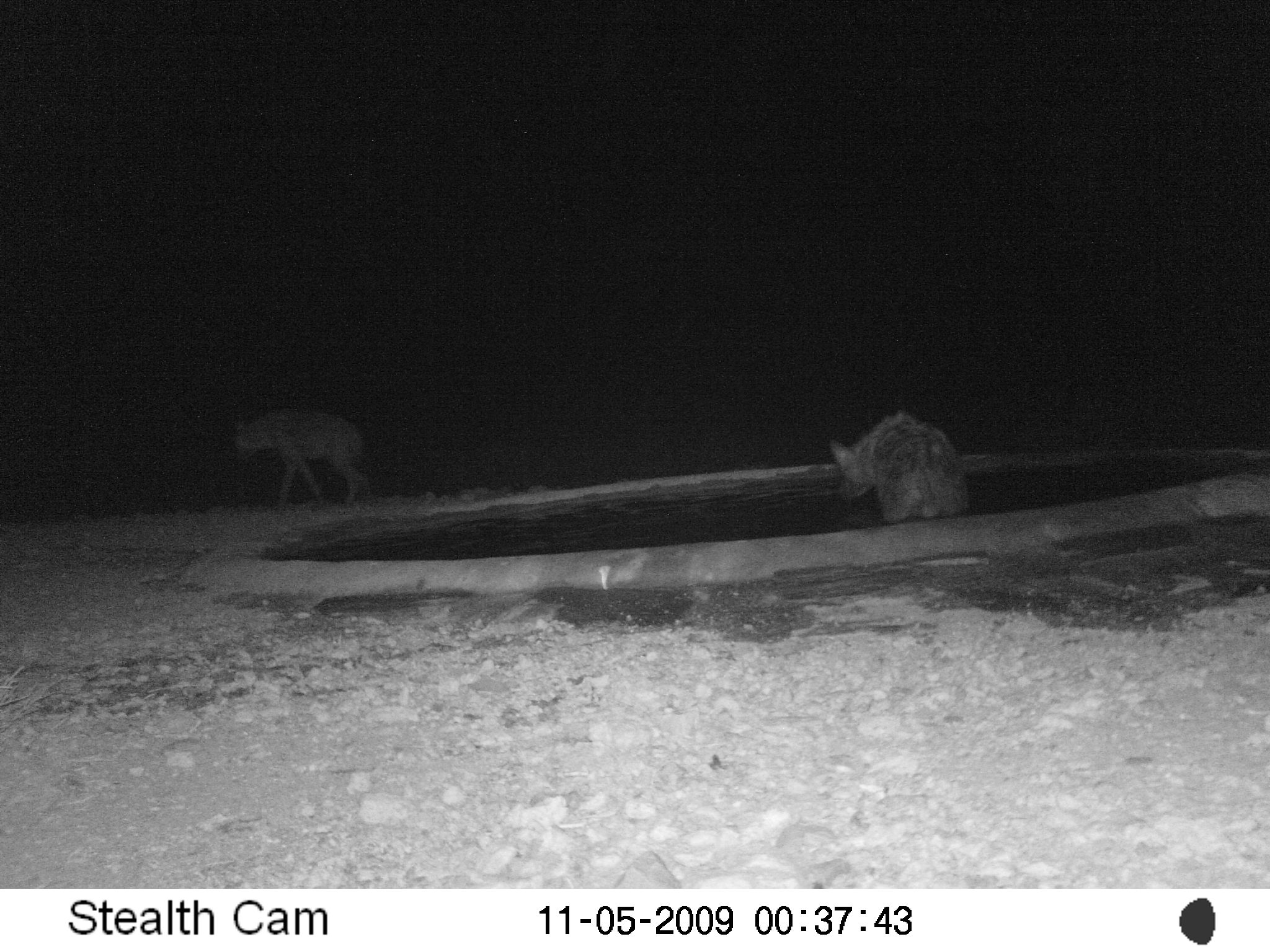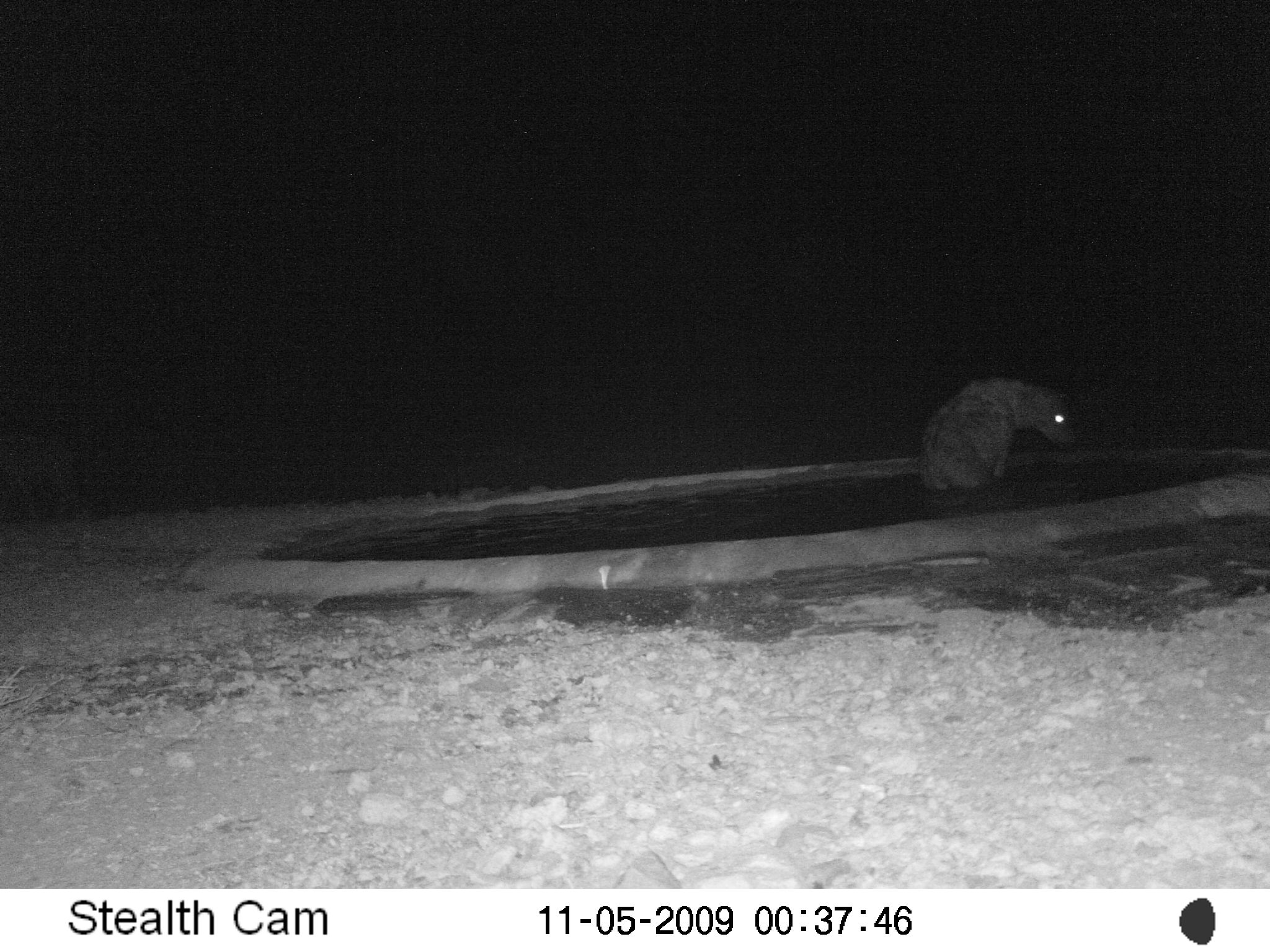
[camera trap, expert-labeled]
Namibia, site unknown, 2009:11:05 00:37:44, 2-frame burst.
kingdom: Animalia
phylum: Chordata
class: Mammalia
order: Carnivora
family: Hyaenidae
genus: Crocuta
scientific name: Crocuta crocuta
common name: spotted hyena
Crocuta crocuta (spotted hyena).